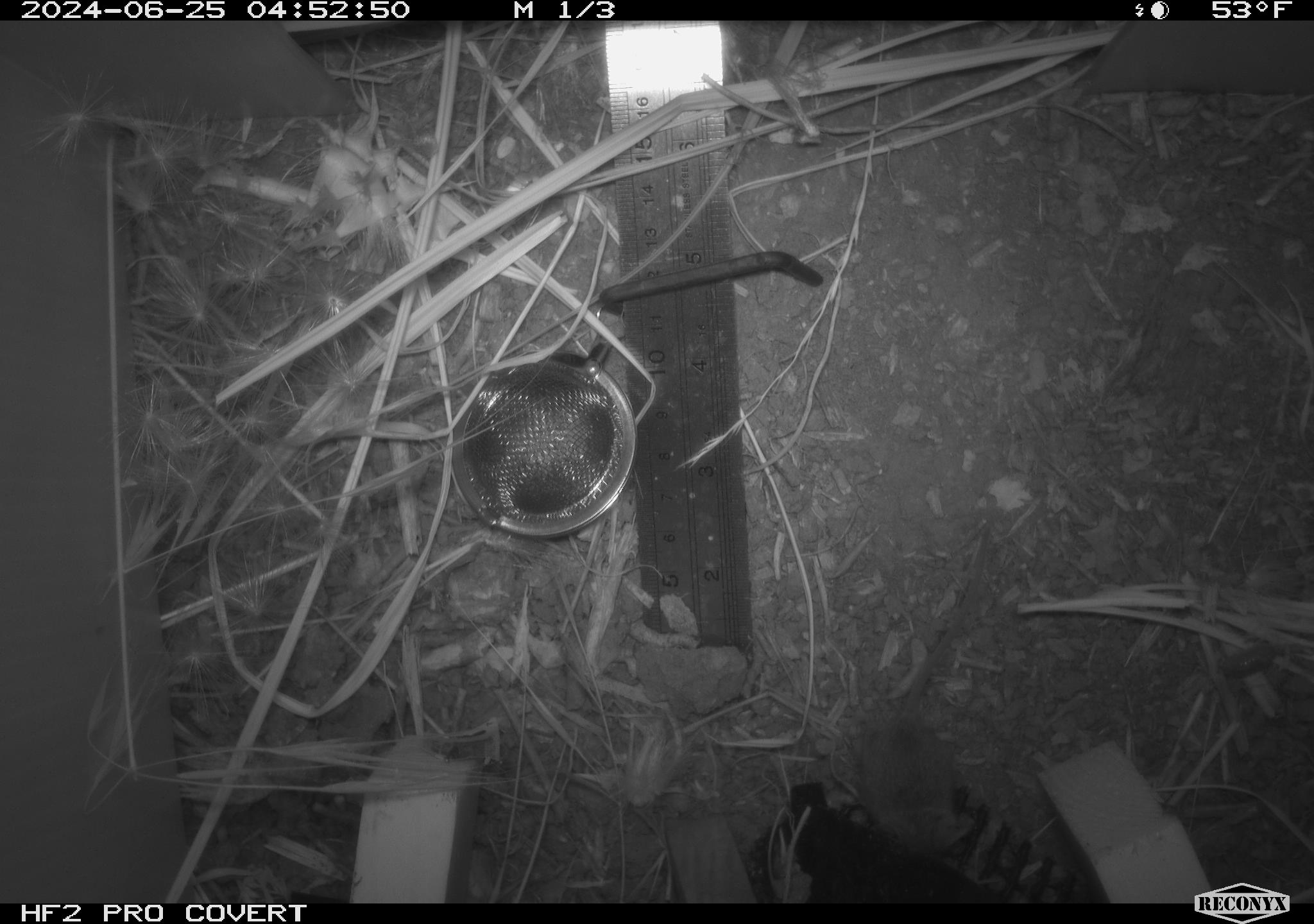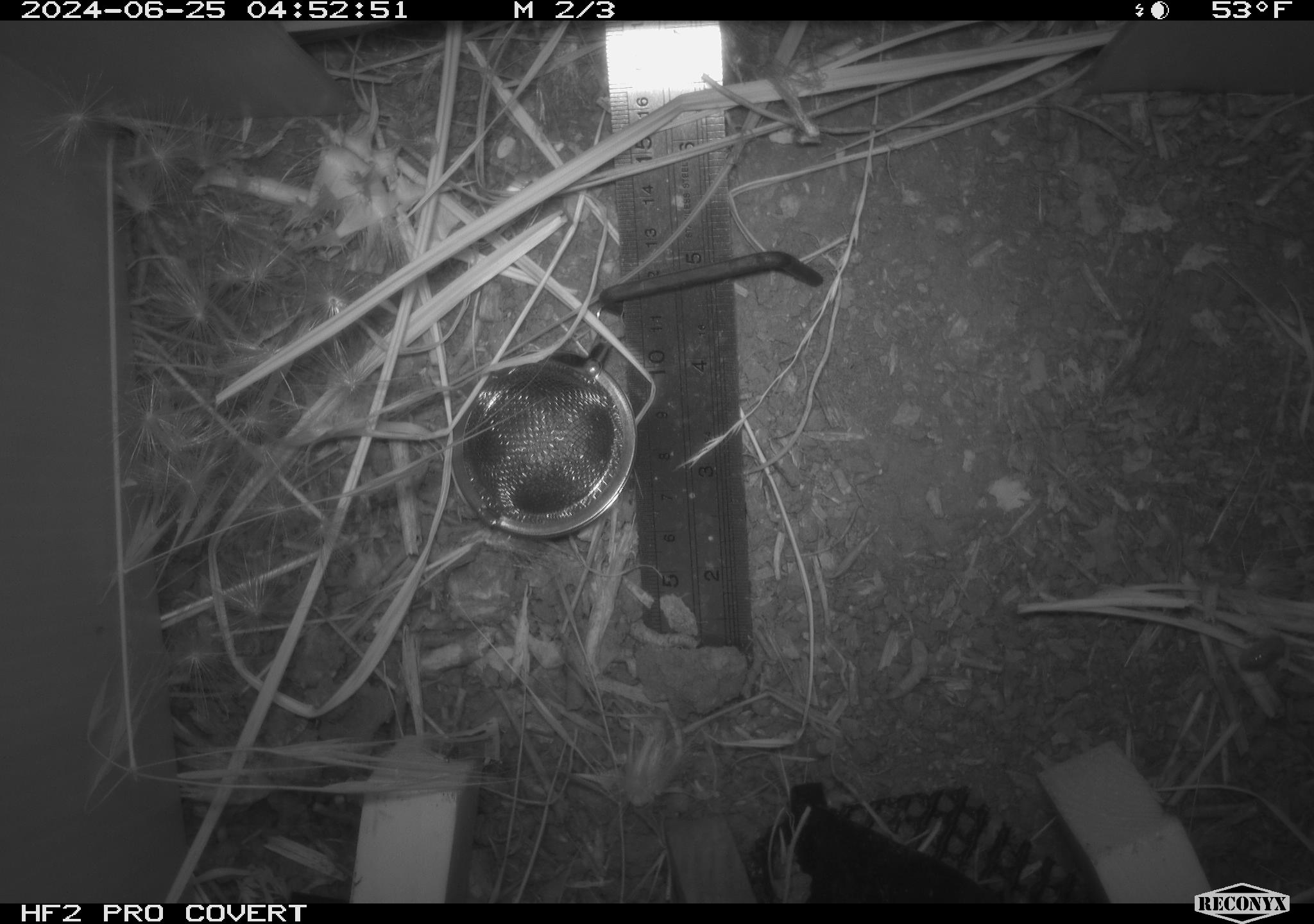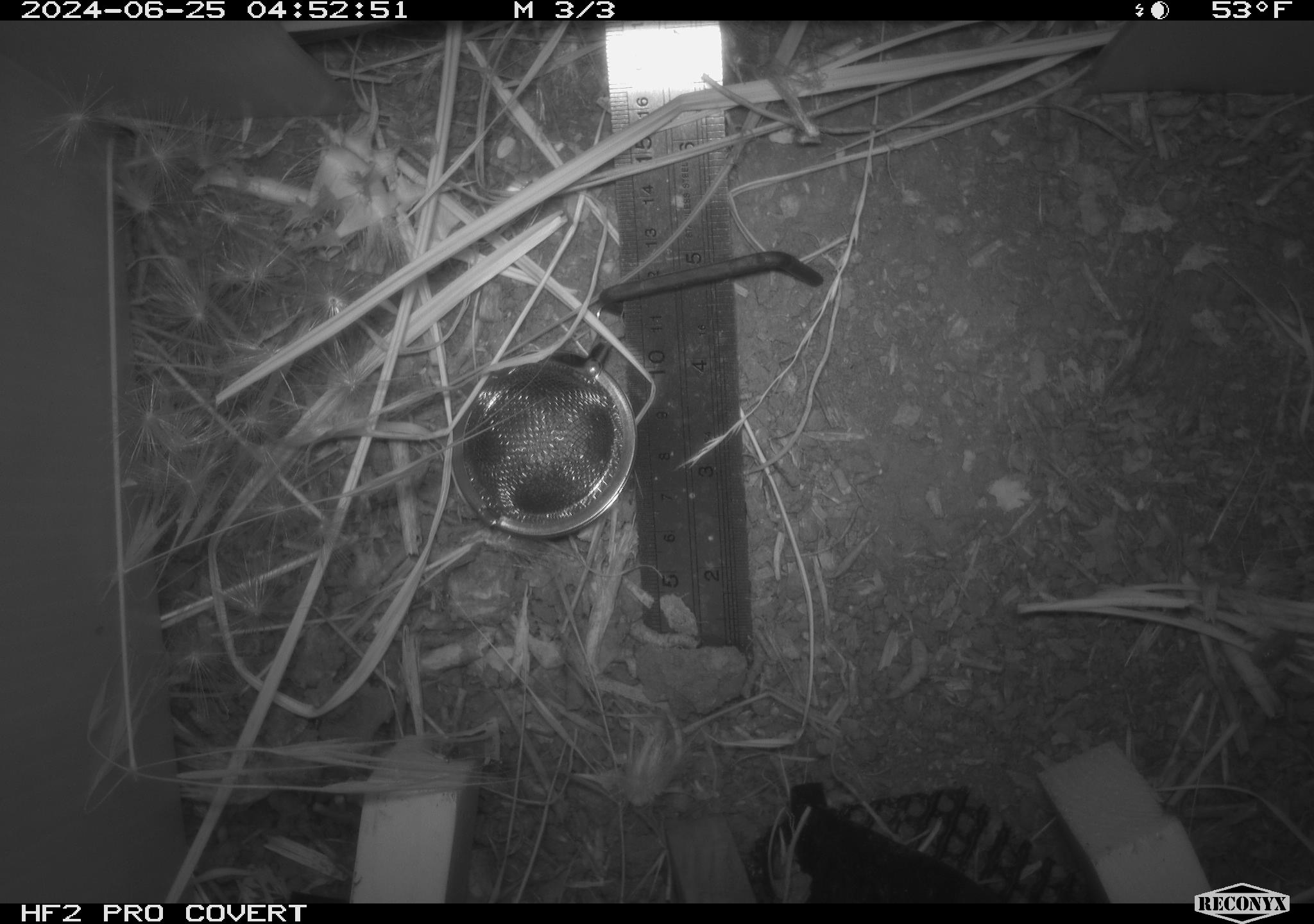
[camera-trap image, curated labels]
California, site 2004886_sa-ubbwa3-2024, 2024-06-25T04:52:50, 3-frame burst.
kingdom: Animalia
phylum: Chordata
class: Mammalia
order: Rodentia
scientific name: Rodentia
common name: mouse species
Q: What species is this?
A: Mouse species (Rodentia).